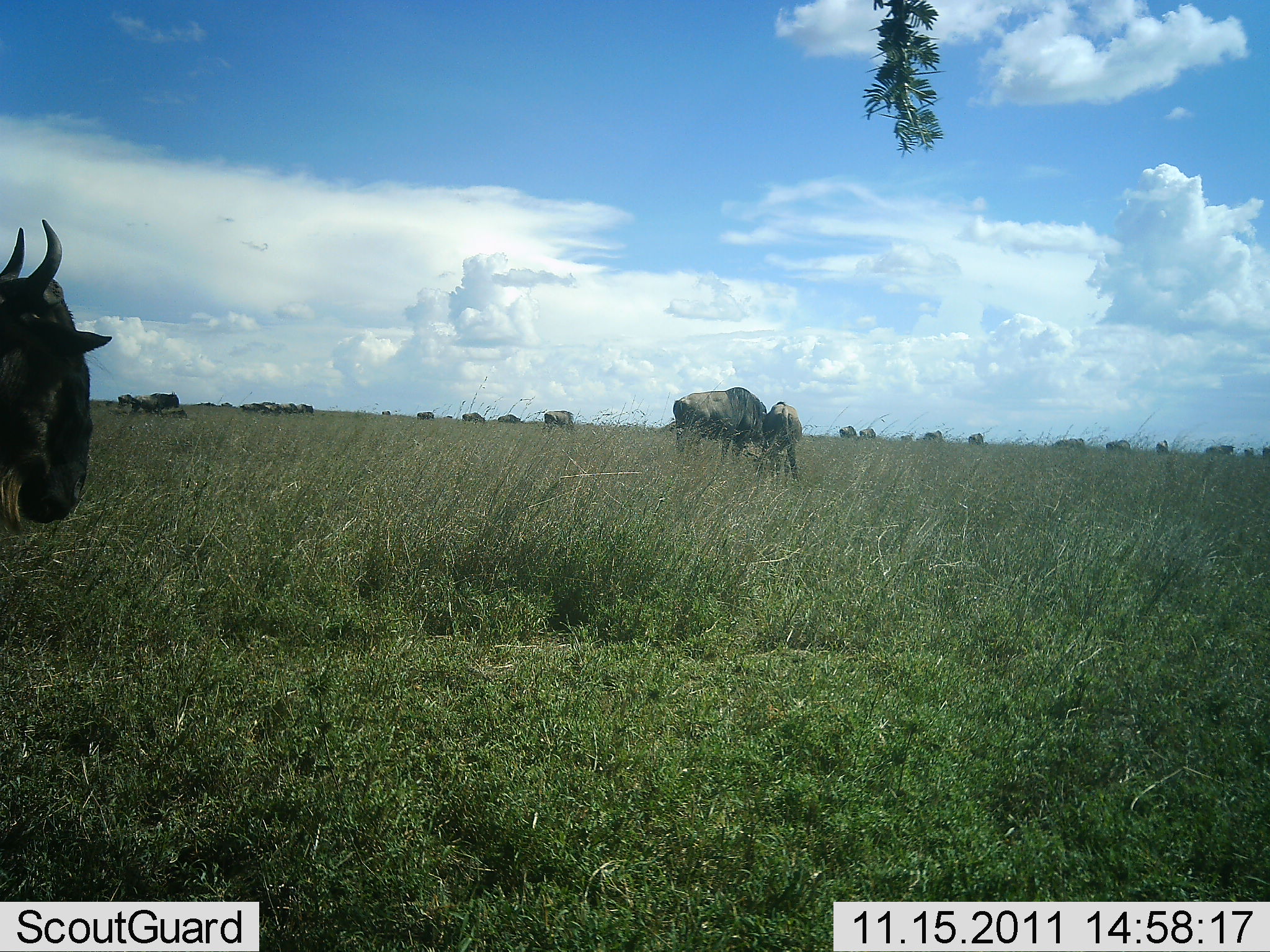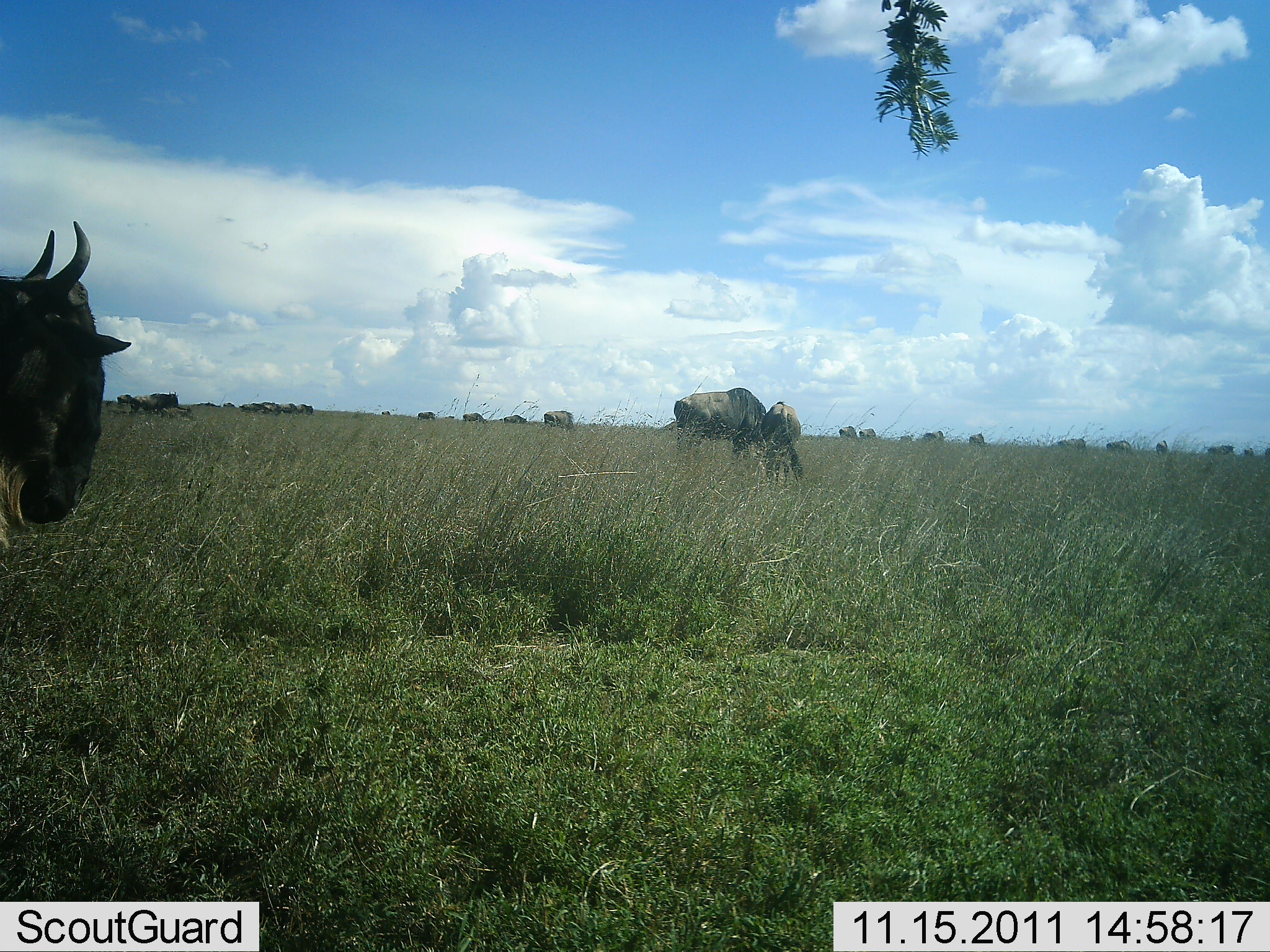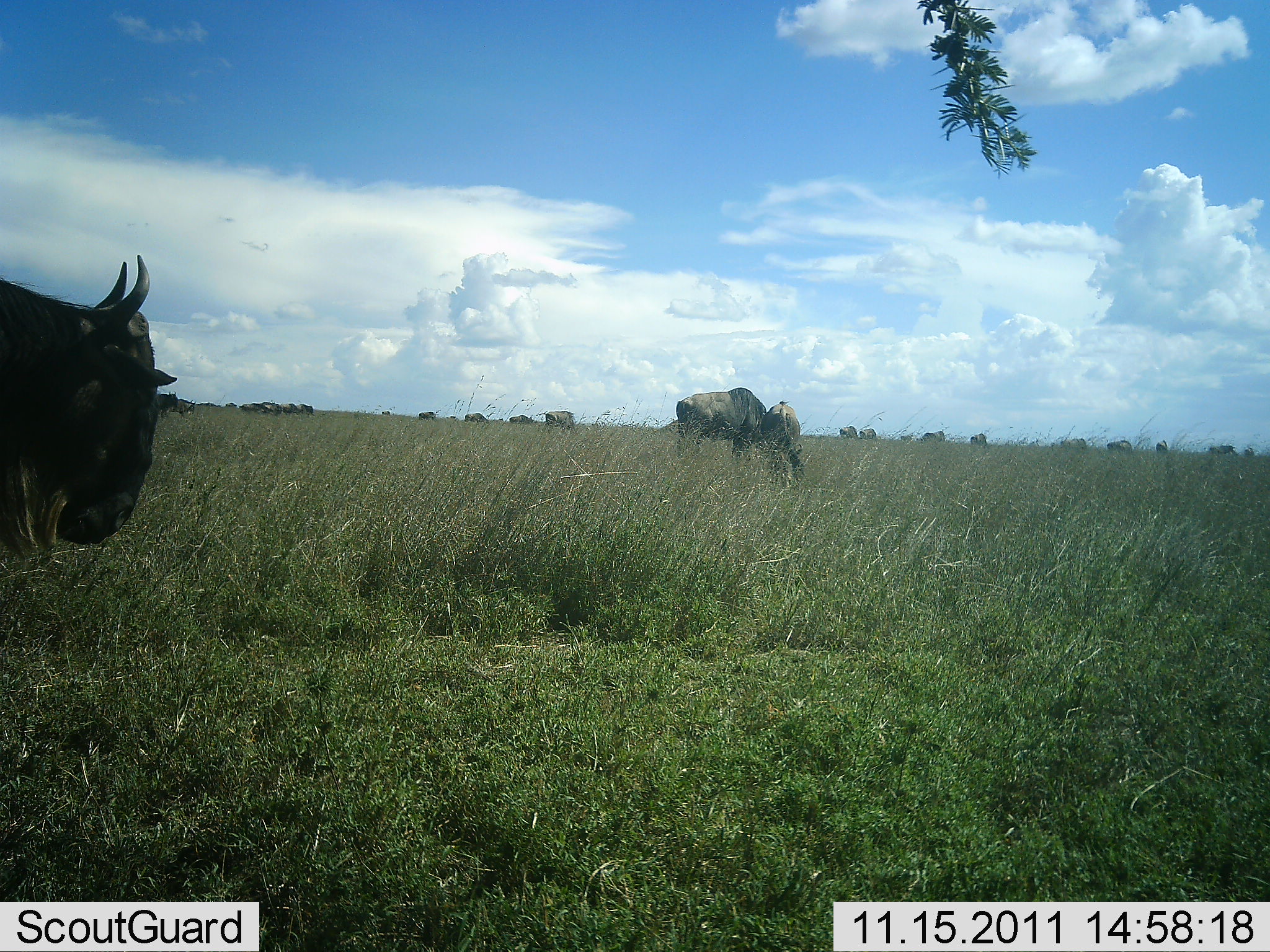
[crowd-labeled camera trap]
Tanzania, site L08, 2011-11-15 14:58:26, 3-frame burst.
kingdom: Animalia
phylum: Chordata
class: Mammalia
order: Artiodactyla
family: Bovidae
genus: Connochaetes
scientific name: Connochaetes taurinus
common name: blue wildebeest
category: wildebeest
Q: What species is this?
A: Wildebeest (blue wildebeest) (Connochaetes taurinus).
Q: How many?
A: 11-50.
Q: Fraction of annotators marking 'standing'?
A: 54%.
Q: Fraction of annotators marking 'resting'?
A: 0%.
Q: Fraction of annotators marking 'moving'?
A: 46%.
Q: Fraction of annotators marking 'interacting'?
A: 15%.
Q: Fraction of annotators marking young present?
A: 8%.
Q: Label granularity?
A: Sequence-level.